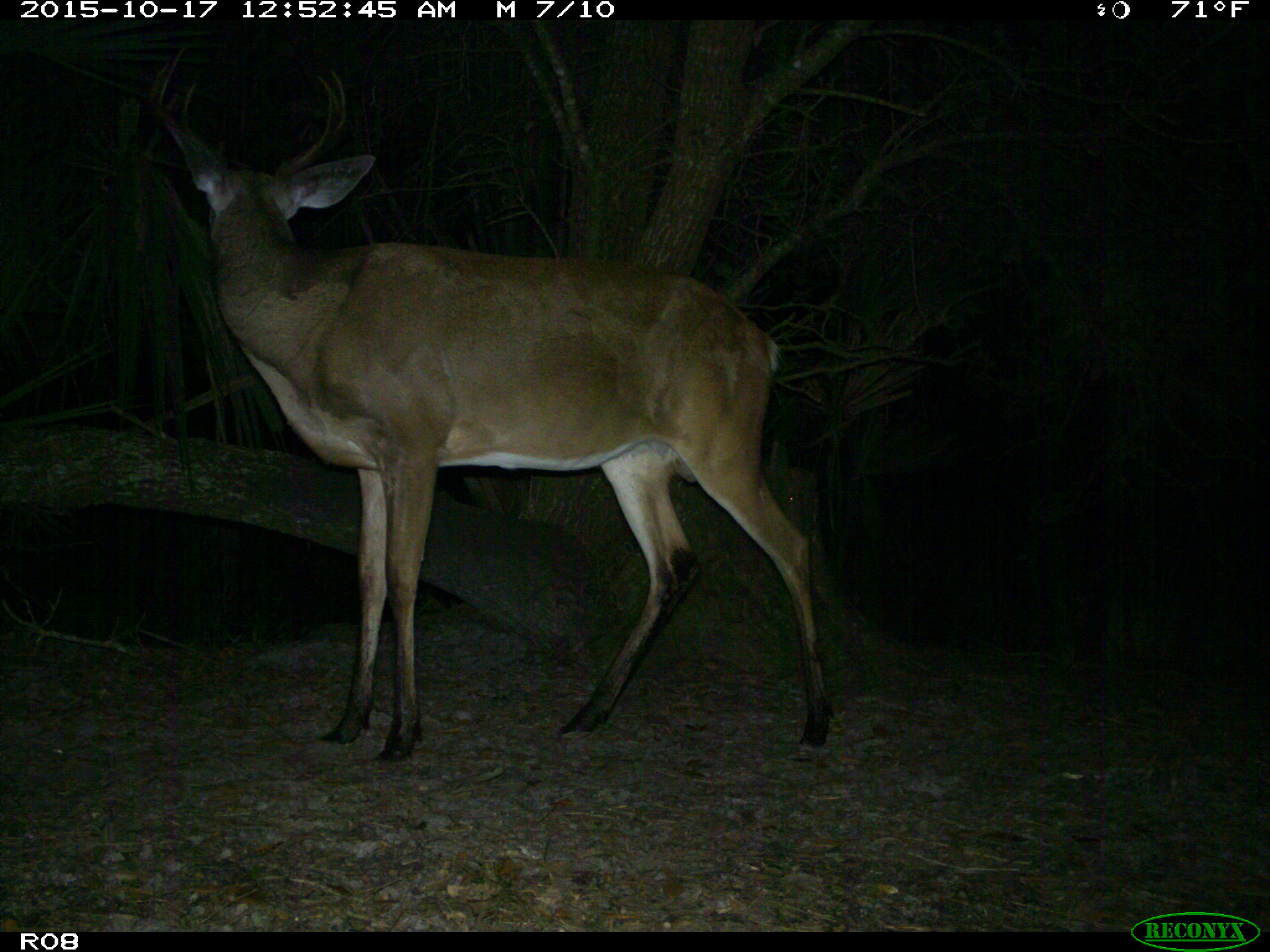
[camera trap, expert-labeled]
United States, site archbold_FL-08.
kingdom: Animalia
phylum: Chordata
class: Mammalia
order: Artiodactyla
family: Cervidae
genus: Odocoileus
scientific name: Odocoileus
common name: deer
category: unidentified deer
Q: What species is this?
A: Unidentified deer (deer) (Odocoileus).